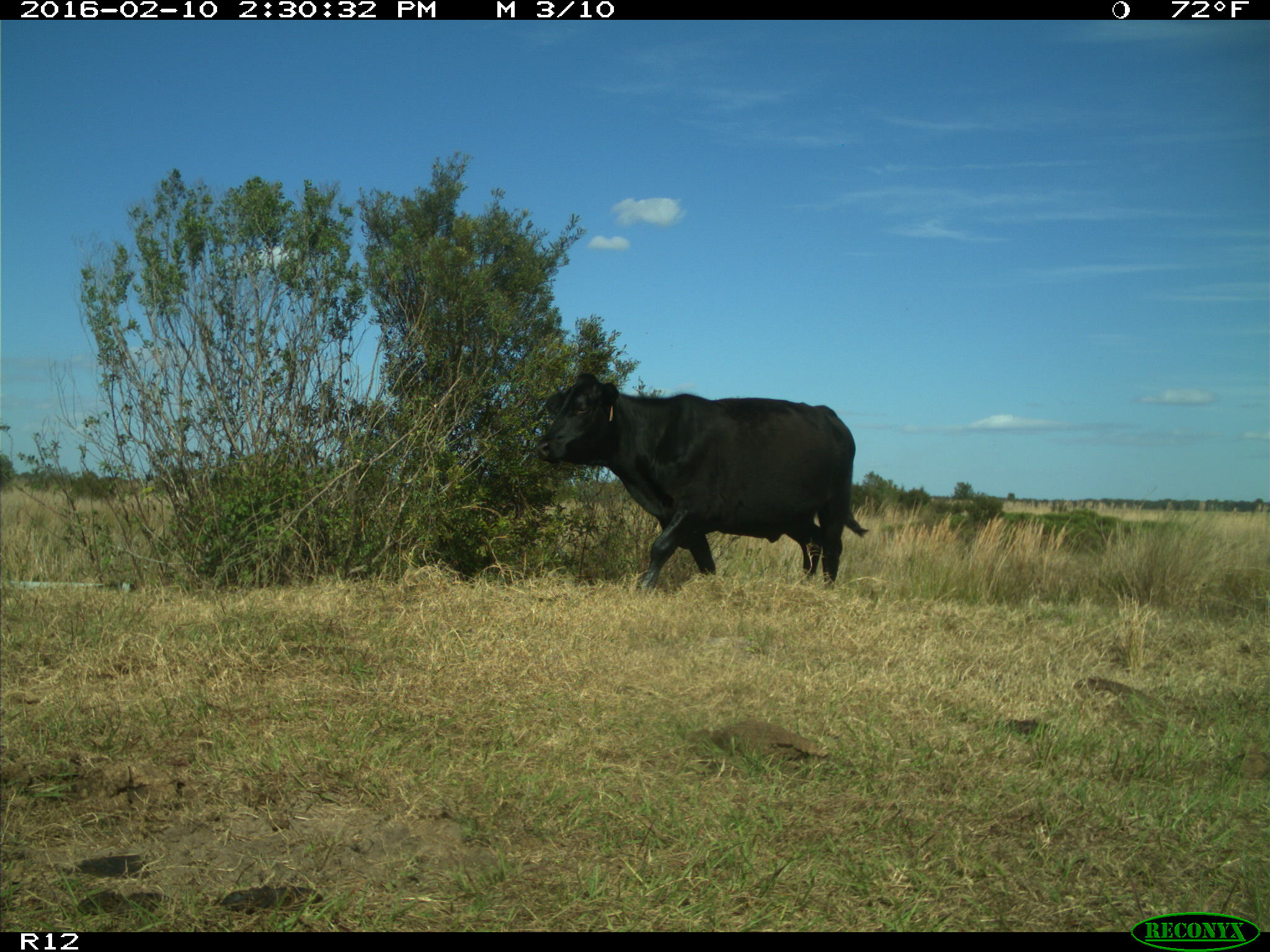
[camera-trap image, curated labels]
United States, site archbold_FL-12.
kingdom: Animalia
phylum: Chordata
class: Mammalia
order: Artiodactyla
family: Bovidae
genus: Bos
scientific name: Bos taurus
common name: domestic cow